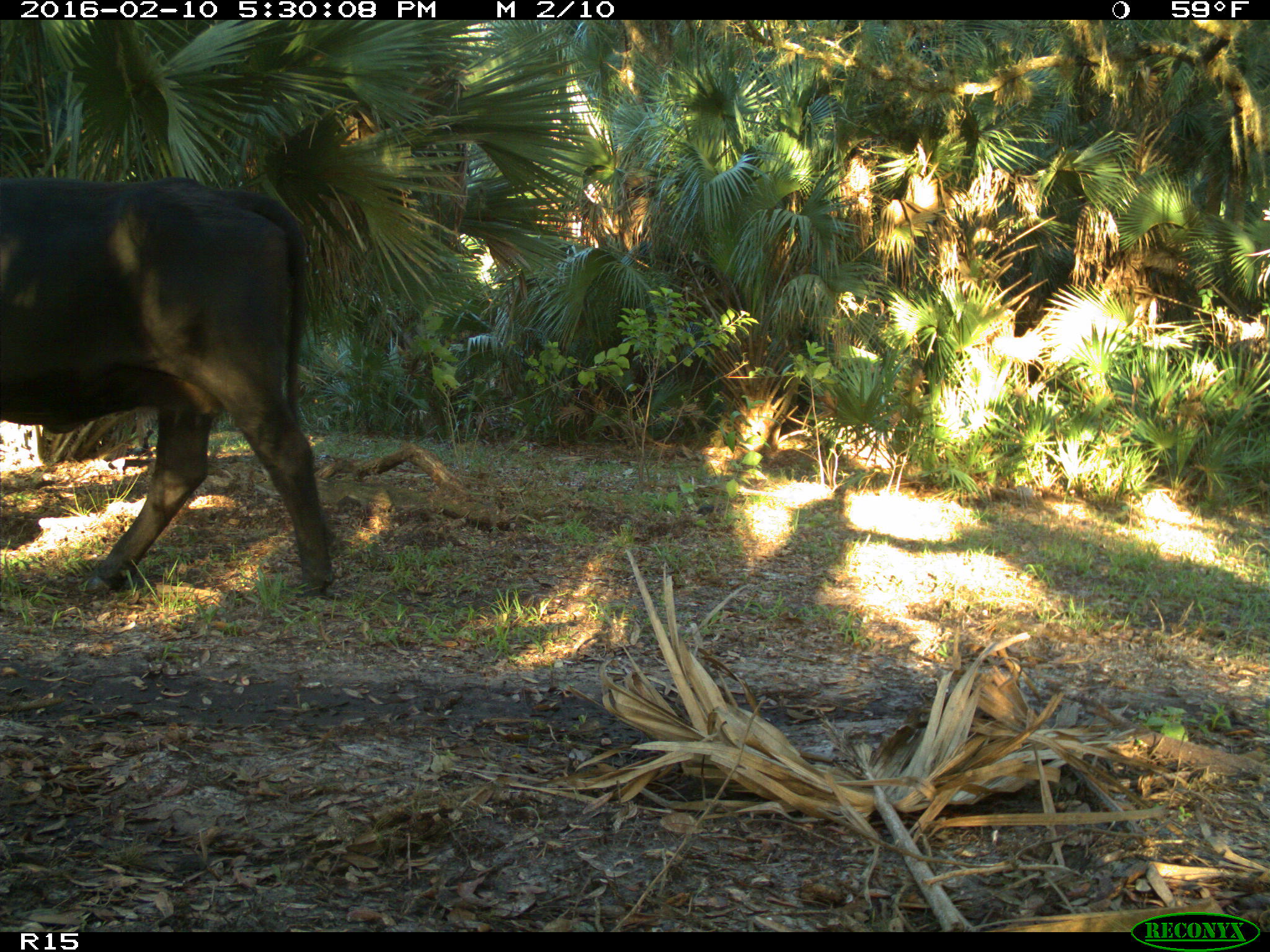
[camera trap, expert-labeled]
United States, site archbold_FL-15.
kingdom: Animalia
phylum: Chordata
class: Mammalia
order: Artiodactyla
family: Bovidae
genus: Bos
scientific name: Bos taurus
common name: domestic cow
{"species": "Bos taurus (domestic cow)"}